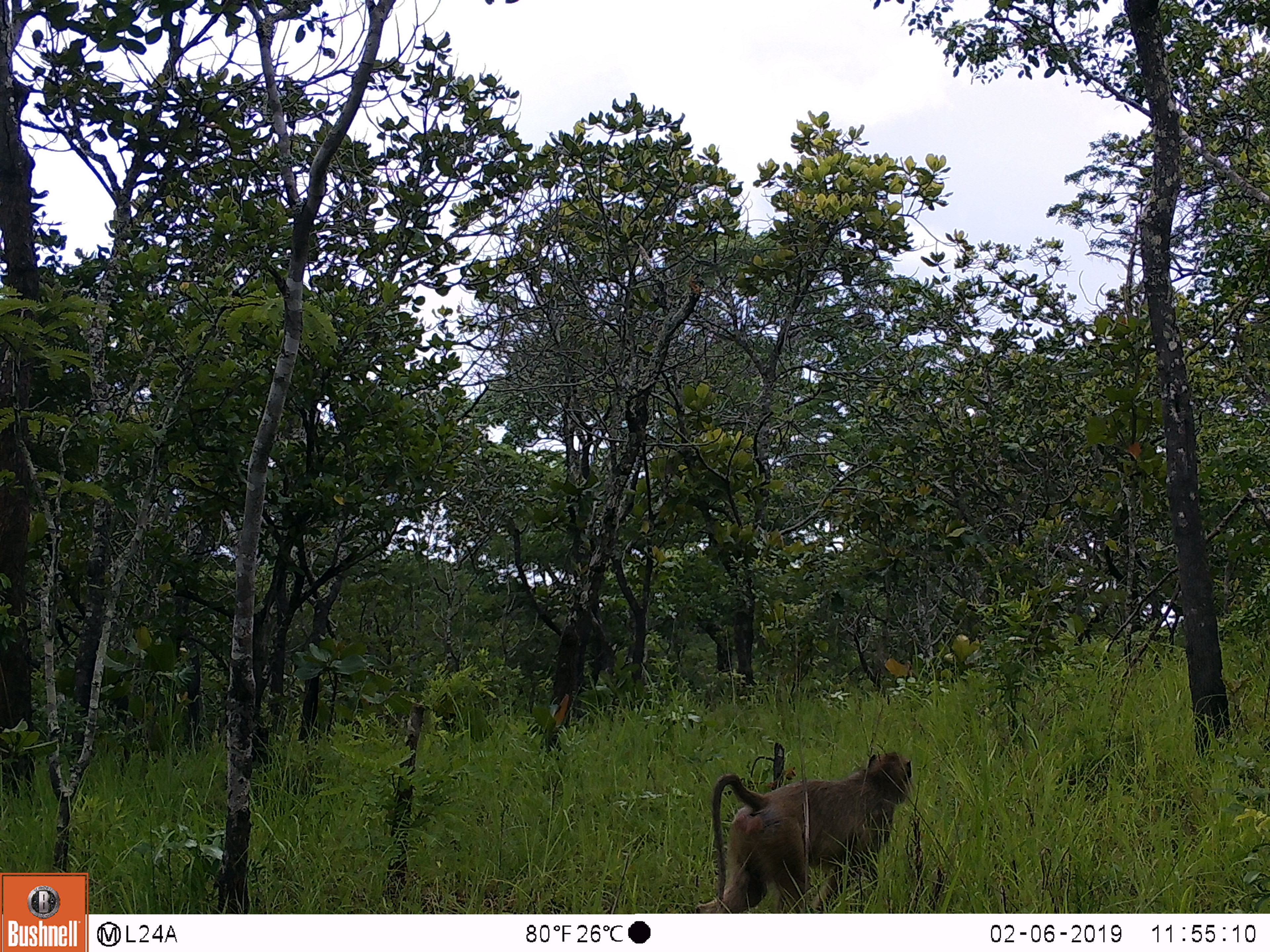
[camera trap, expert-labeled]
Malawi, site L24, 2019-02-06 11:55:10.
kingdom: Animalia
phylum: Chordata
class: Mammalia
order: Primates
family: Cercopithecidae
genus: Papio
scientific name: Papio cynocephalus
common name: yellow baboon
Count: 1.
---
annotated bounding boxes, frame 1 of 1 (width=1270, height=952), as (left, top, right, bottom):
yellow baboon: (676, 743, 931, 911)